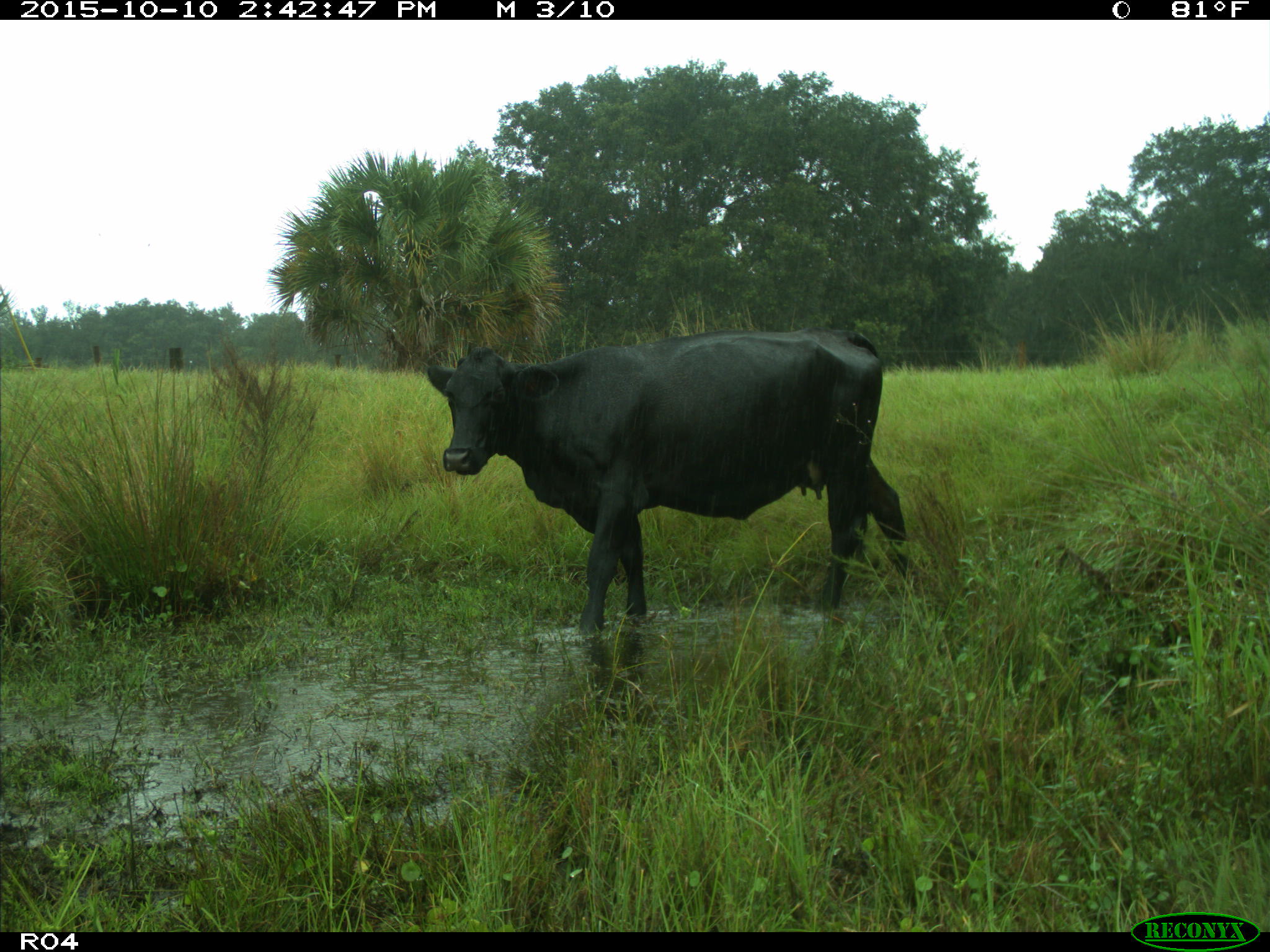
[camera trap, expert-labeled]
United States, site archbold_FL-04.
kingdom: Animalia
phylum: Chordata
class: Mammalia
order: Artiodactyla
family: Bovidae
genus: Bos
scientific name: Bos taurus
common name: domestic cow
Bos taurus (domestic cow).